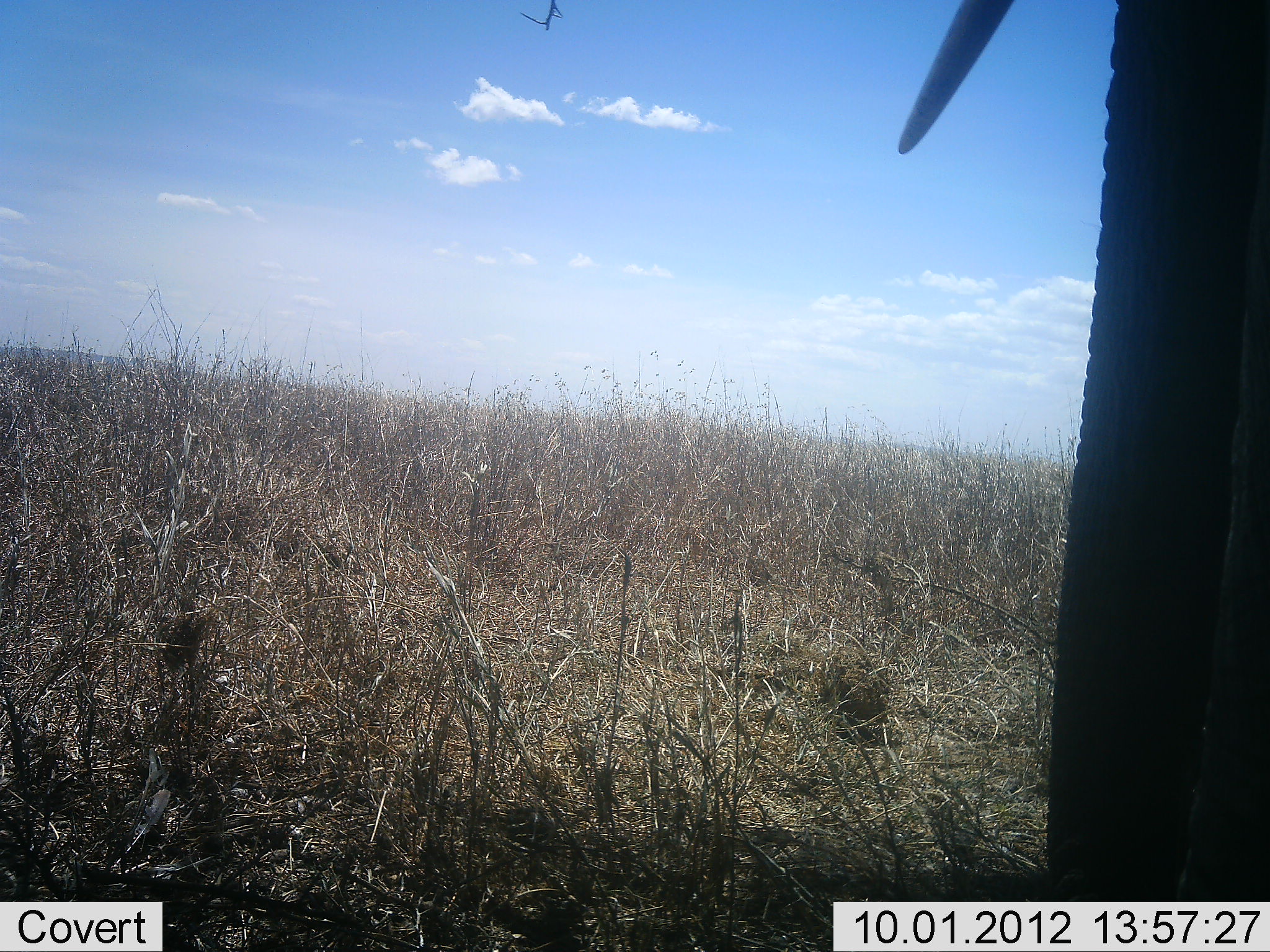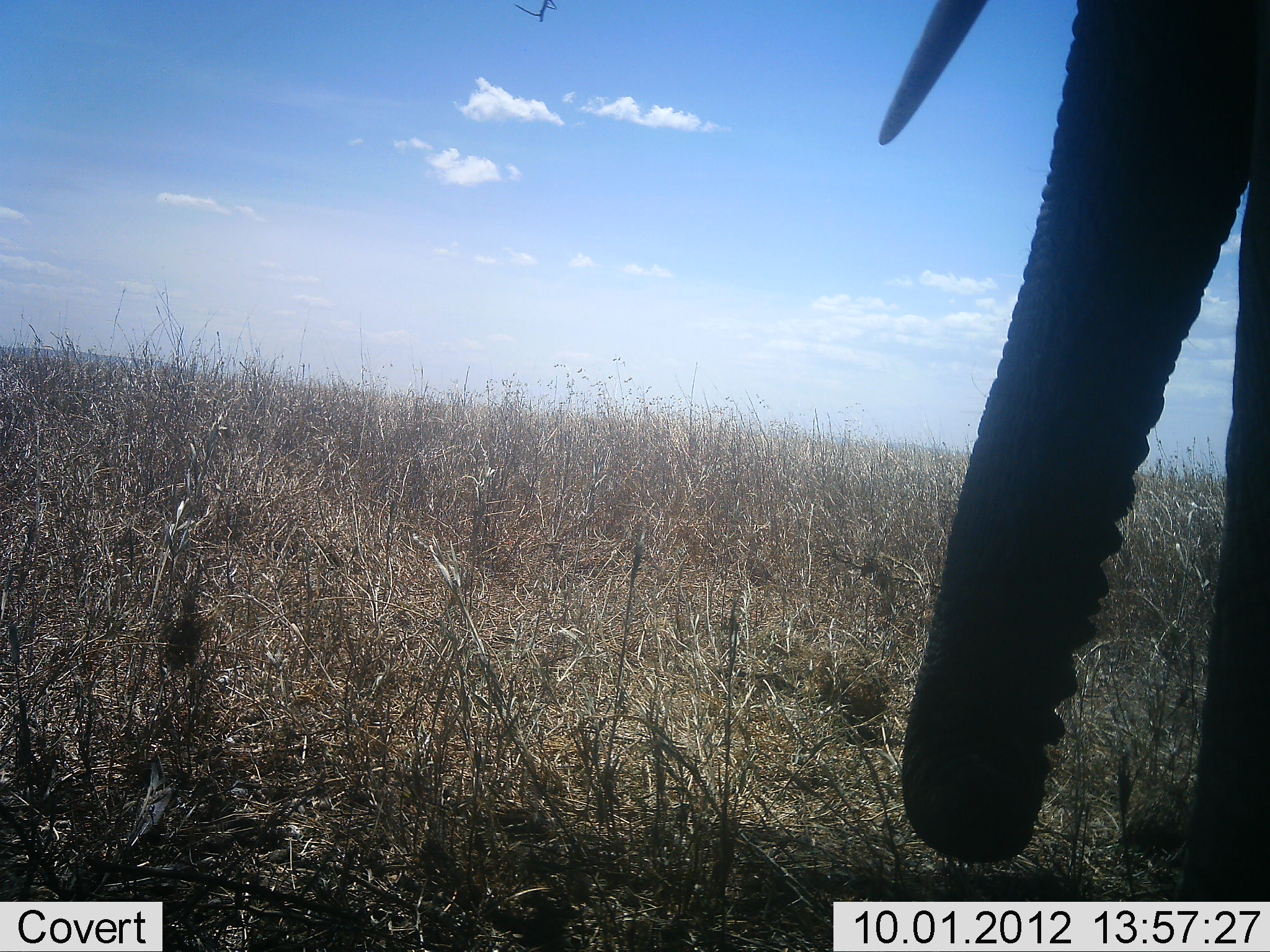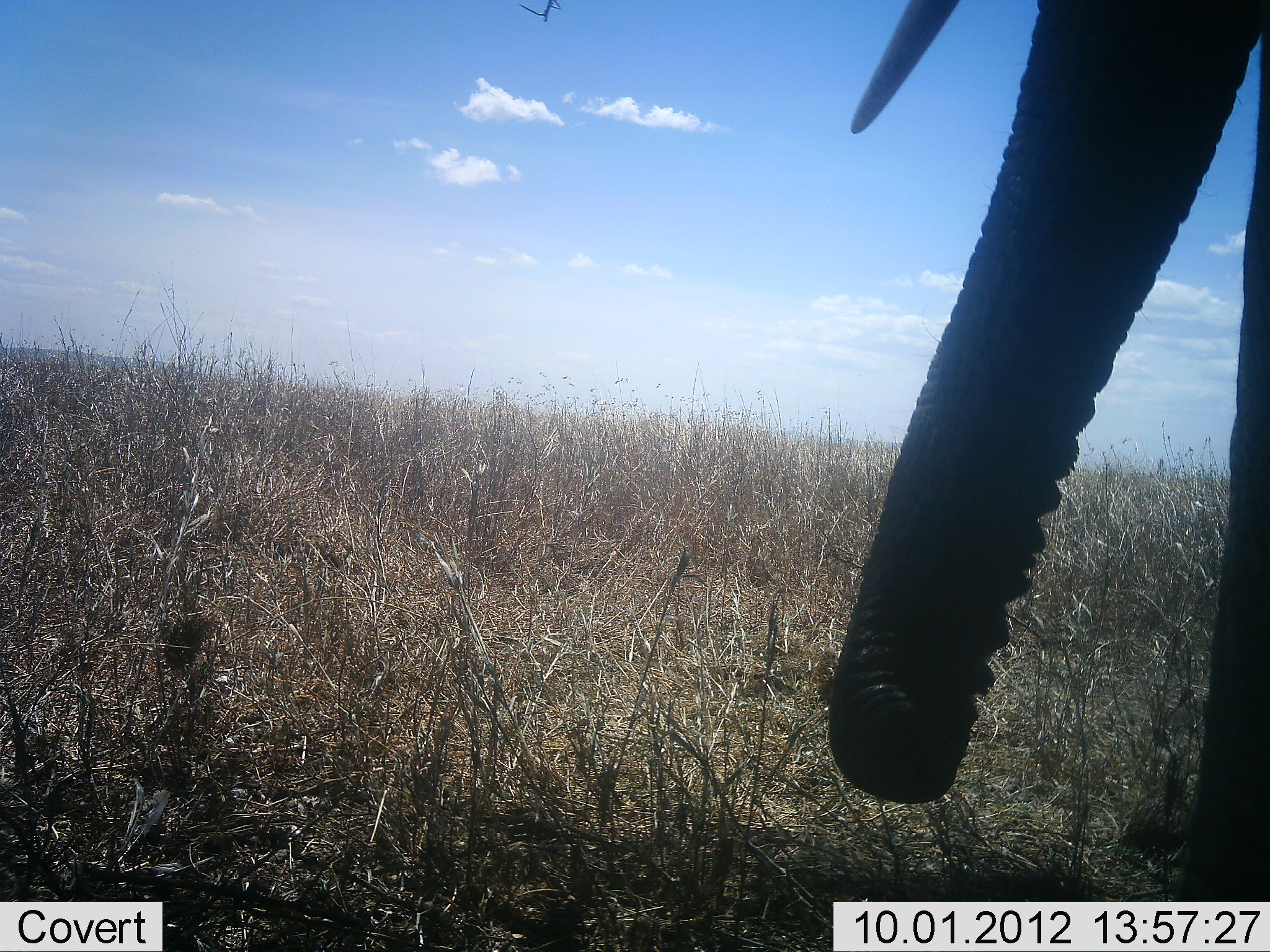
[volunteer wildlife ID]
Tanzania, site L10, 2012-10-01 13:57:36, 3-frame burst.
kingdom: Animalia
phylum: Chordata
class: Mammalia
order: Proboscidea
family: Elephantidae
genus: Loxodonta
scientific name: Loxodonta africana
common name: african bush elephant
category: elephant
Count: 1.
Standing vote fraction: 80%.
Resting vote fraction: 0%.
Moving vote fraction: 10%.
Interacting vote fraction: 0%.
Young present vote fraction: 0%.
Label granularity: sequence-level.